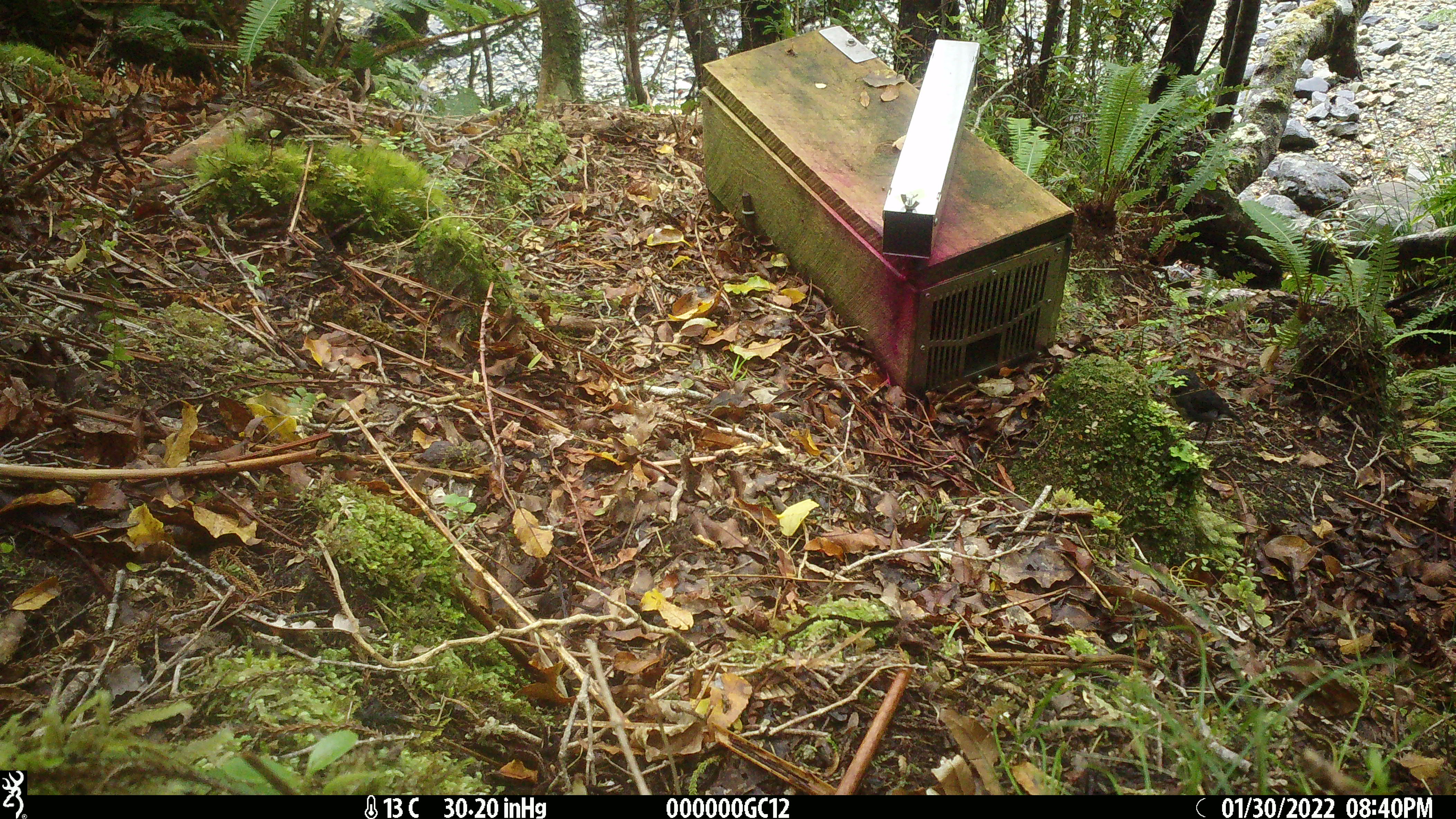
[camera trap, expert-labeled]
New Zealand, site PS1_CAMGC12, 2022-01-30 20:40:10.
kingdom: Animalia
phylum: Chordata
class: Aves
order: Passeriformes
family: Petroicidae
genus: Petroica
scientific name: Petroica australis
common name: new zealand robin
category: robin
Robin (new zealand robin) (Petroica australis).